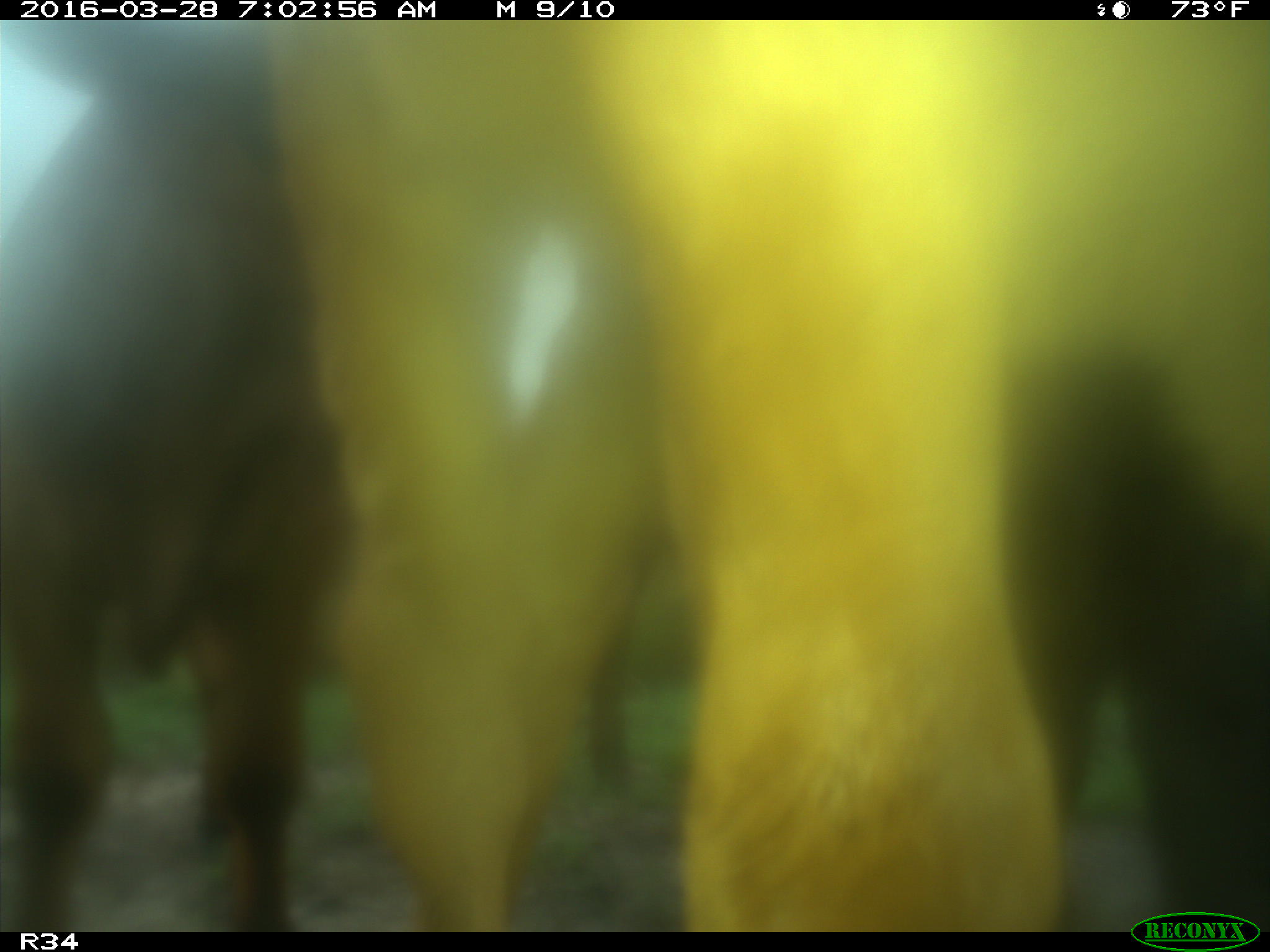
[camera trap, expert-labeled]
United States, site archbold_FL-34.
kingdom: Animalia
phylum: Chordata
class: Mammalia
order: Artiodactyla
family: Bovidae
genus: Bos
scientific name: Bos taurus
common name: domestic cow